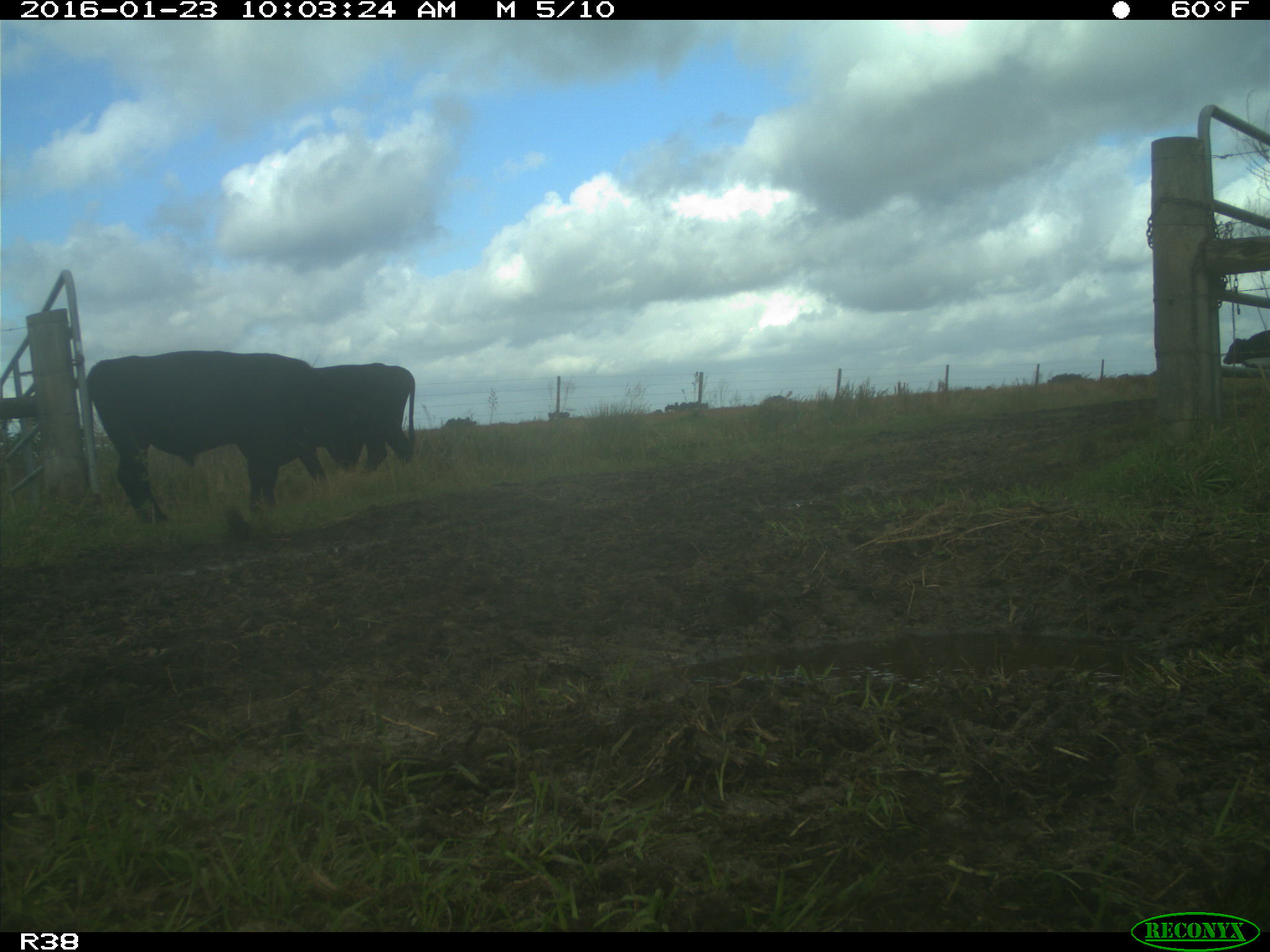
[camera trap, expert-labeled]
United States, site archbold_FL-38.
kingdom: Animalia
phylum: Chordata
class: Mammalia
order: Artiodactyla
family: Bovidae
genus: Bos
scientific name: Bos taurus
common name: domestic cow